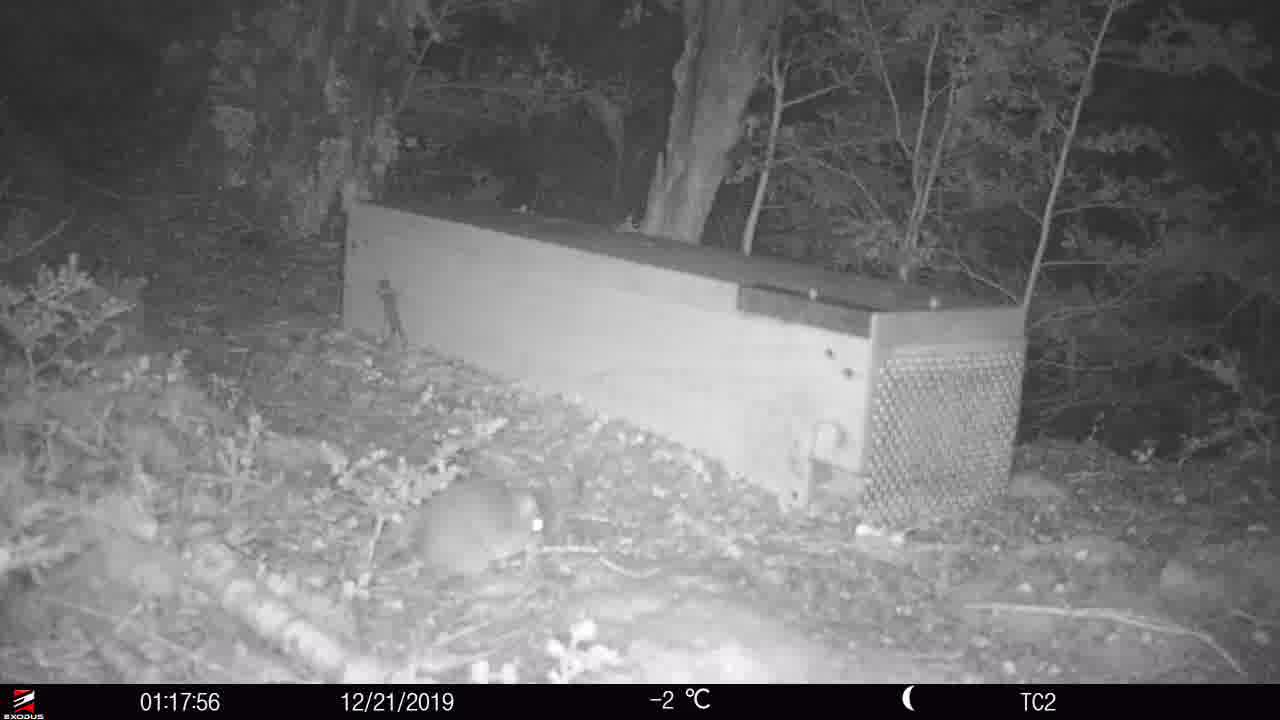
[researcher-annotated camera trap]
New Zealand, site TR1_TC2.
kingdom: Animalia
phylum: Chordata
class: Mammalia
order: Rodentia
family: Muridae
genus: Rattus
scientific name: Rattus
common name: rat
Rat (Rattus).